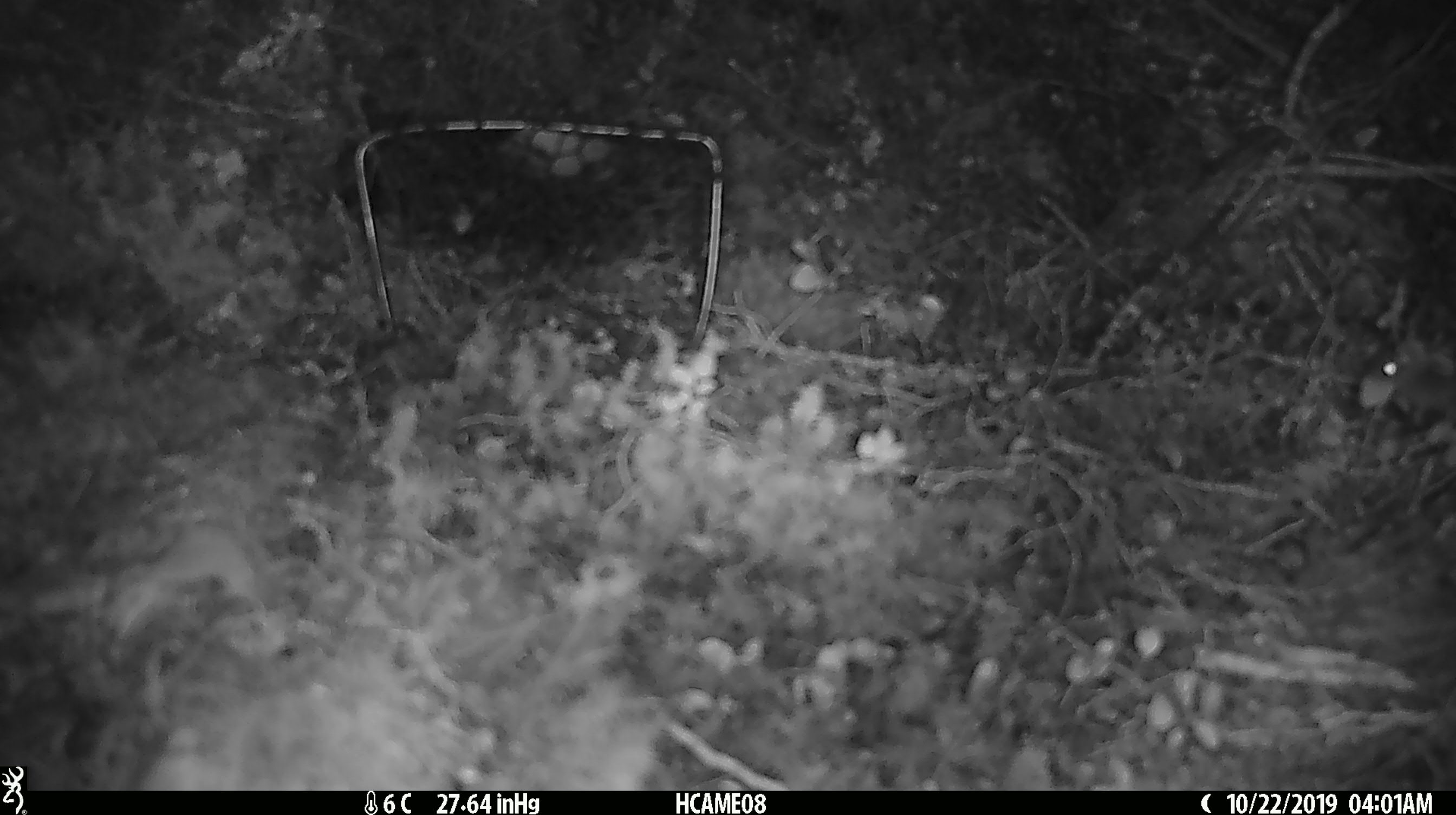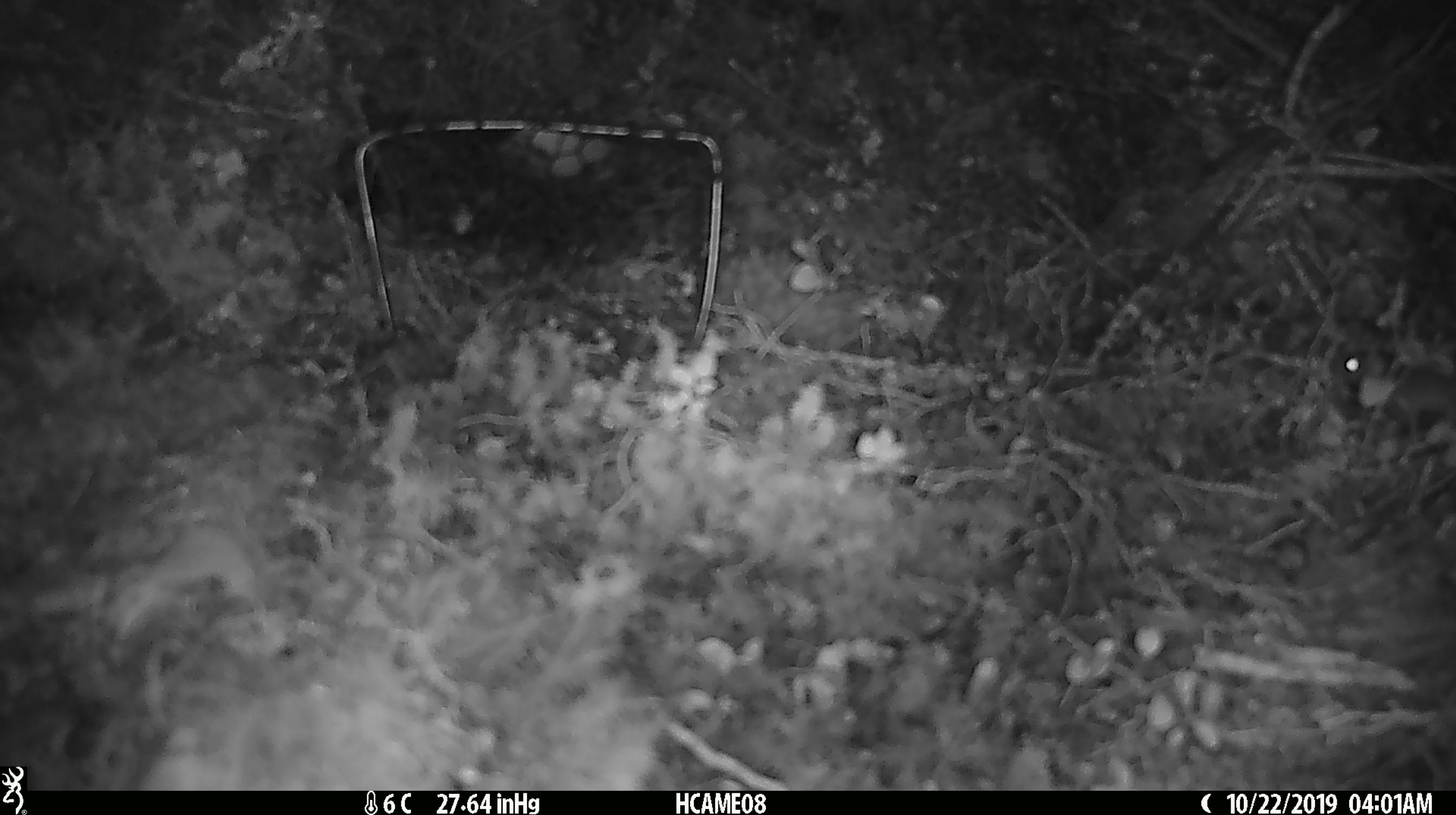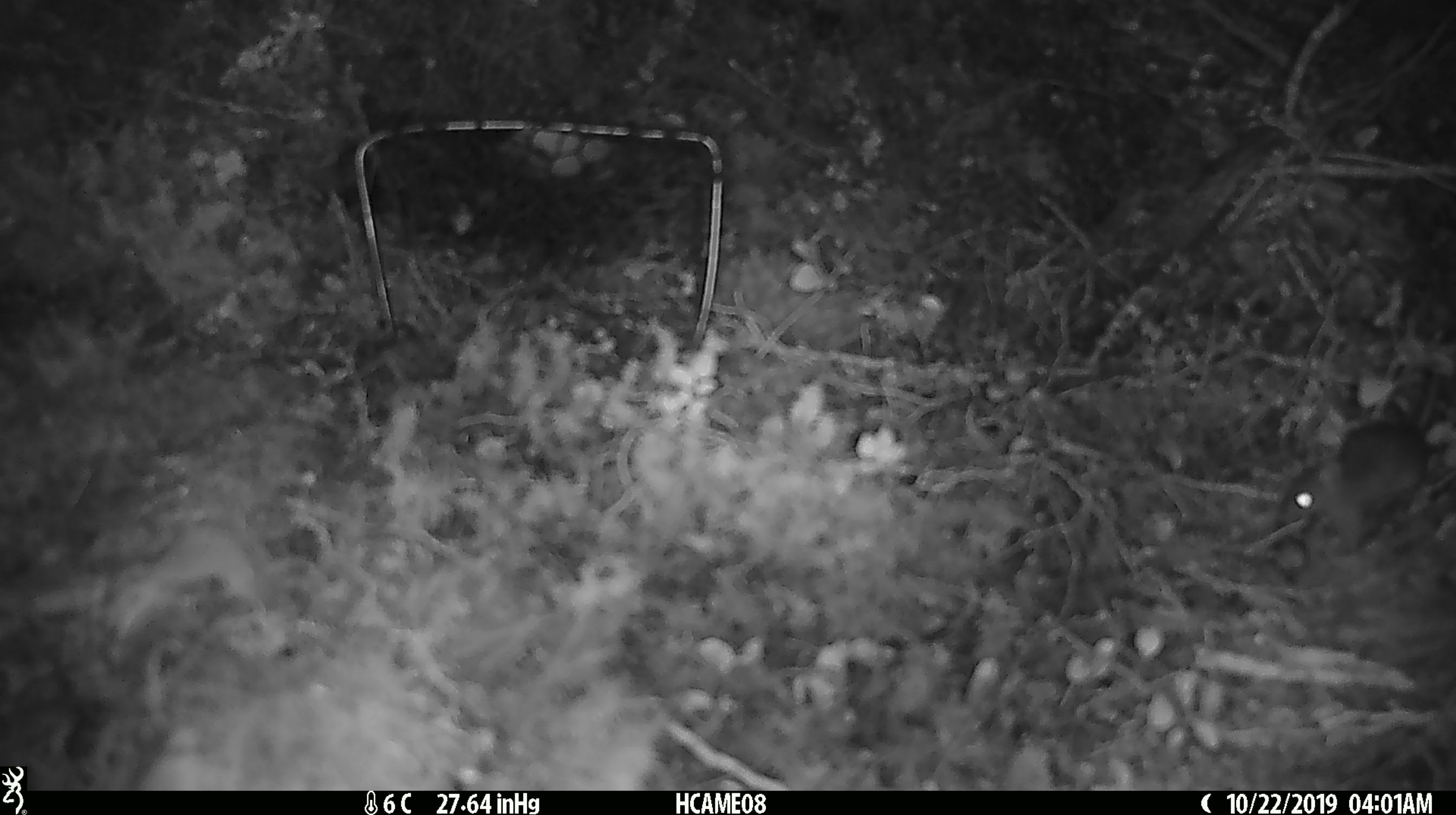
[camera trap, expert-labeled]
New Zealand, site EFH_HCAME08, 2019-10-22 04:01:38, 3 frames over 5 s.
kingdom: Animalia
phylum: Chordata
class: Mammalia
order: Rodentia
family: Muridae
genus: Mus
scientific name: Mus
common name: mouse